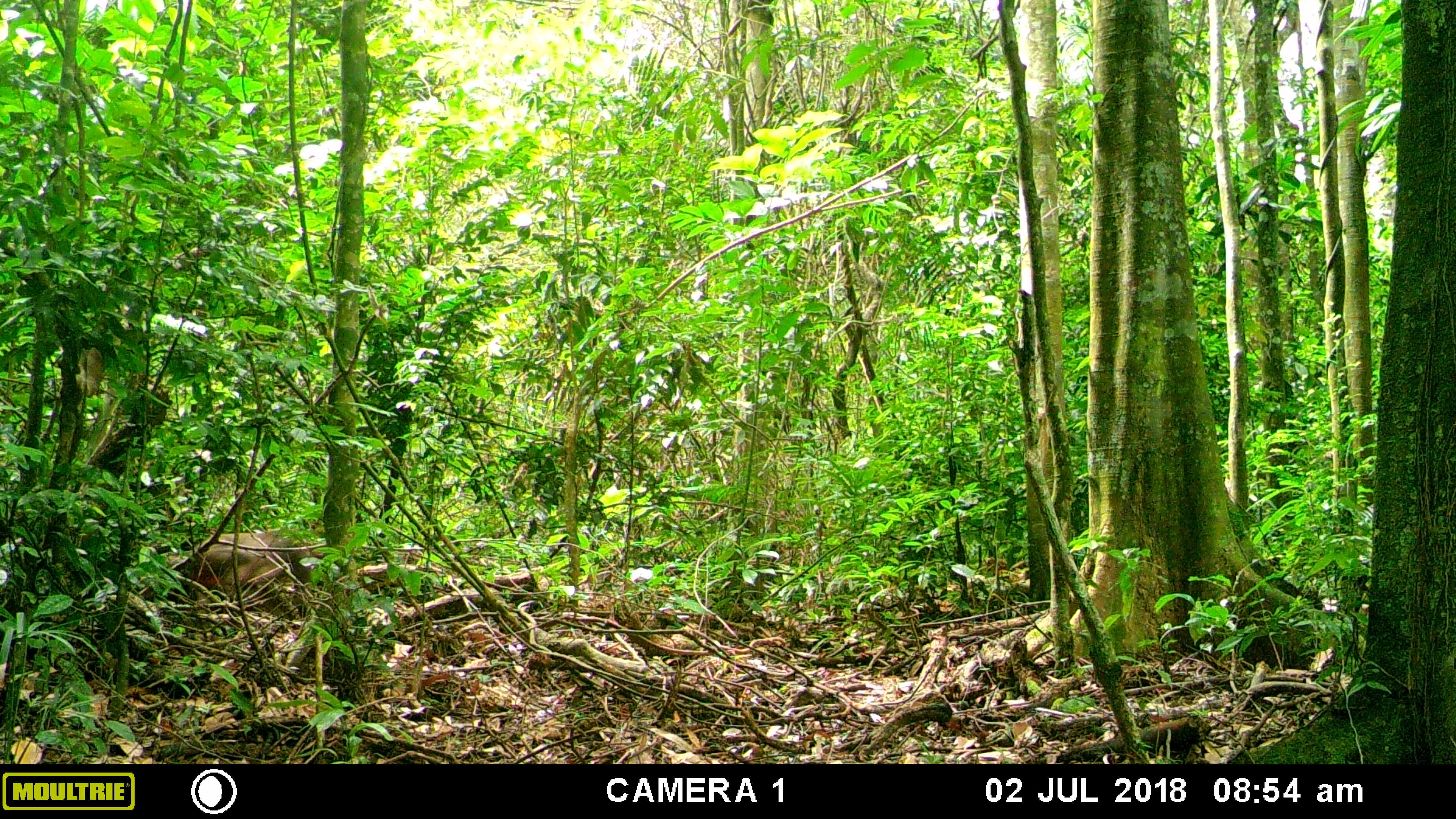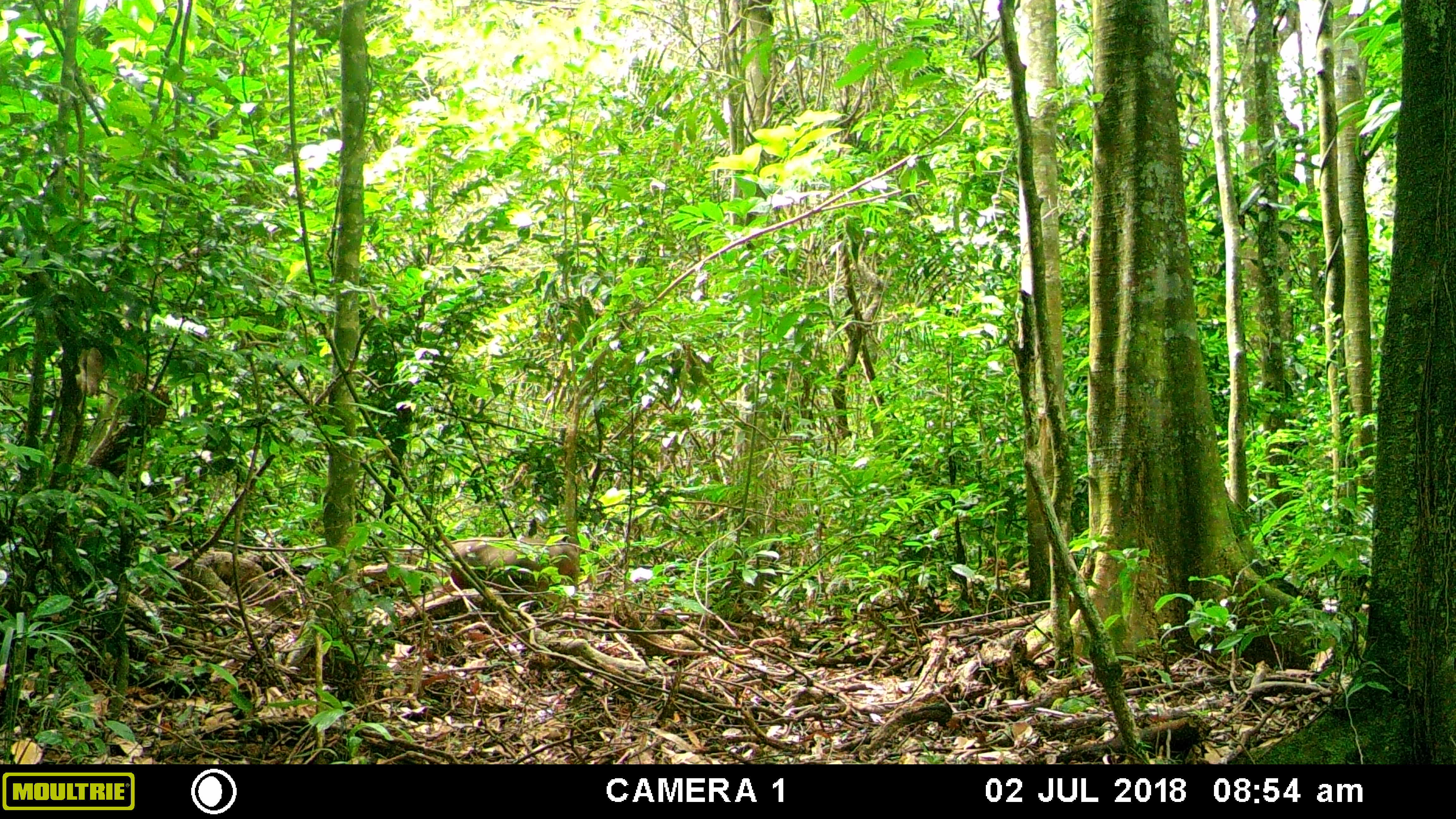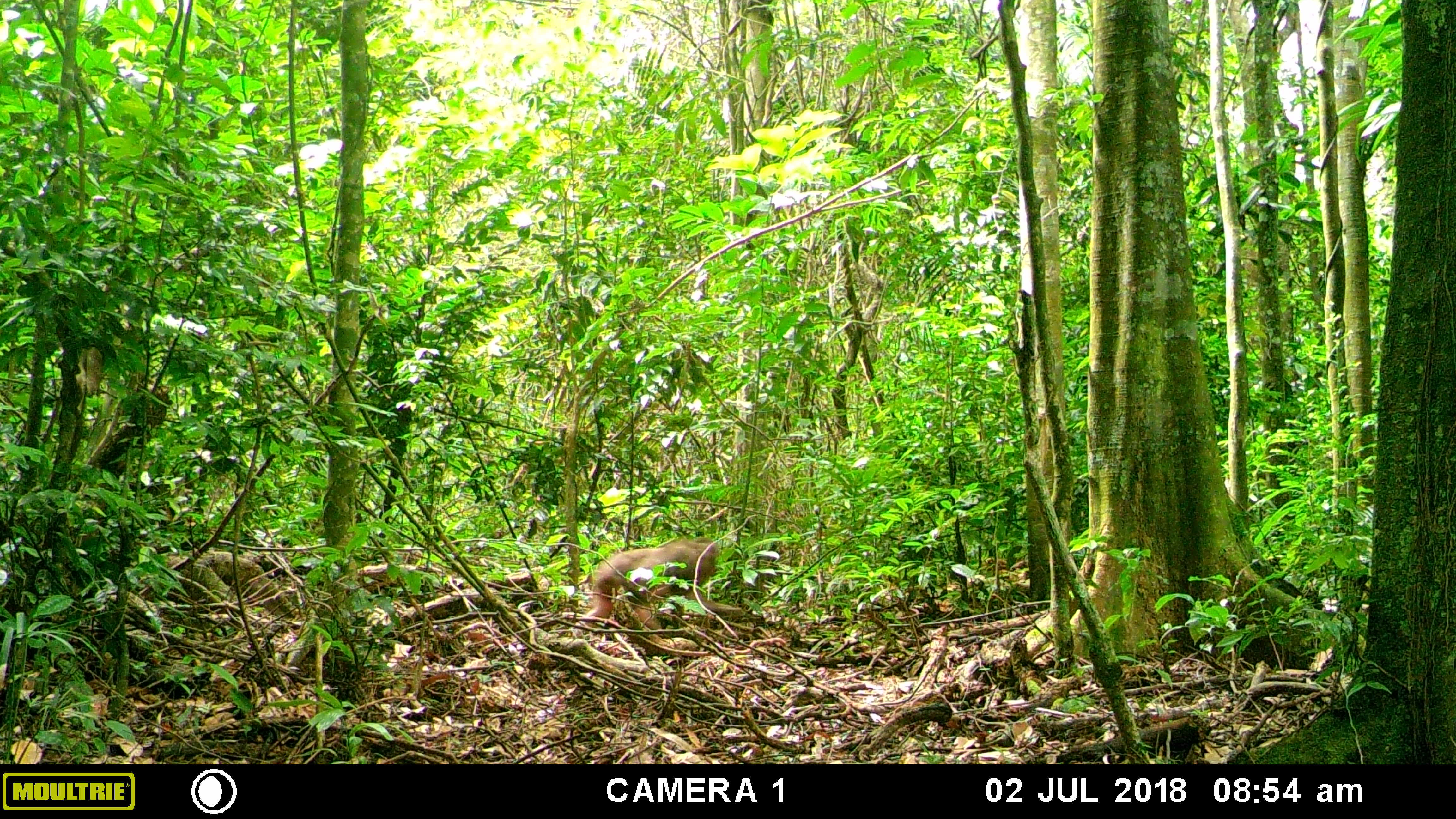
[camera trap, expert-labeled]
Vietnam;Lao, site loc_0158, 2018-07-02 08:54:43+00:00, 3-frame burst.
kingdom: Animalia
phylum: Chordata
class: Mammalia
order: Primates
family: Cercopithecidae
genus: Macaca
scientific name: Macaca arctoides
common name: stump-tailed macaque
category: stump tailed macaque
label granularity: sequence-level